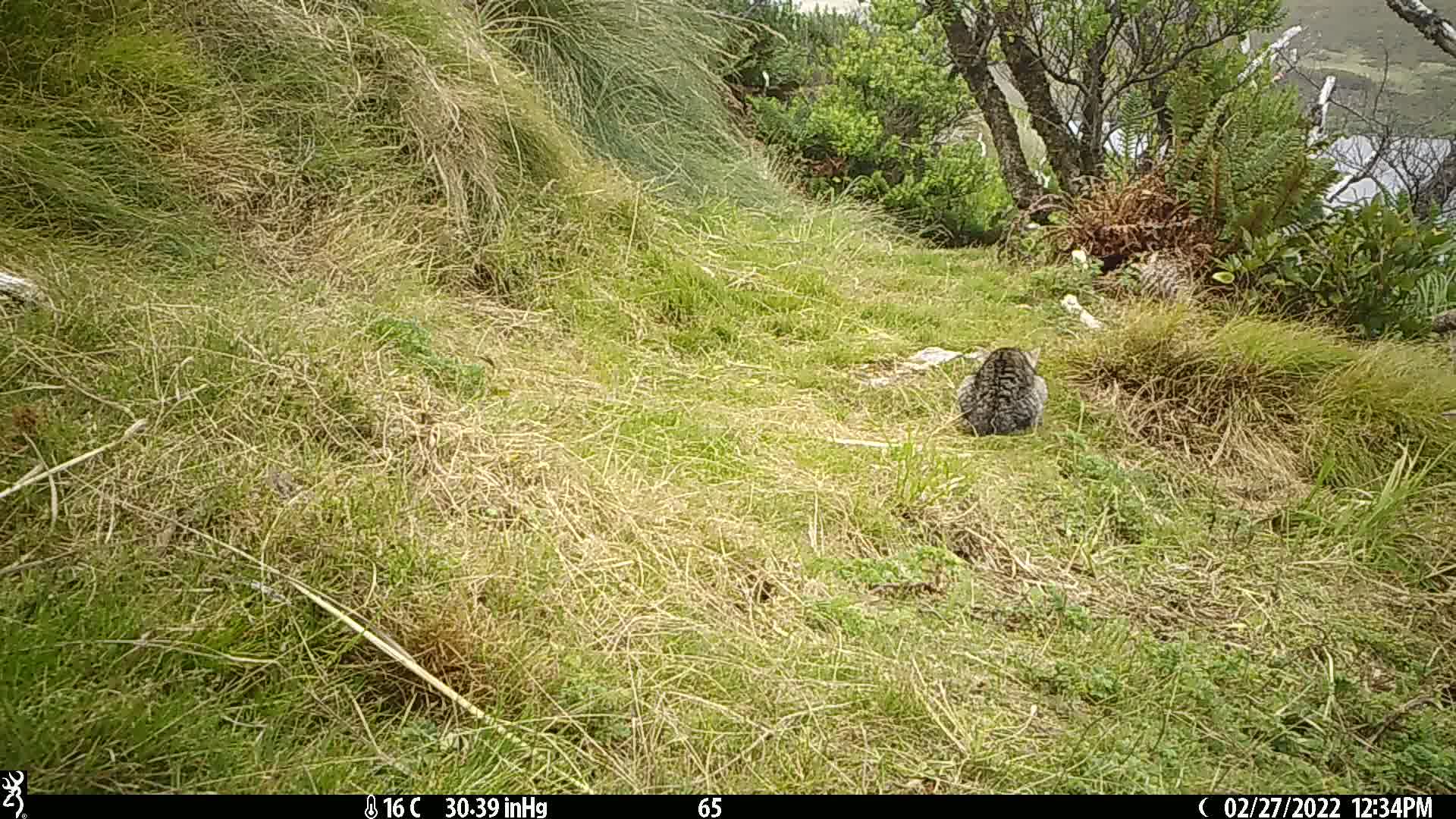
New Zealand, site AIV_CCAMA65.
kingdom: Animalia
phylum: Chordata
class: Mammalia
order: Carnivora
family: Felidae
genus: Felis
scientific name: Felis catus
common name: domestic cat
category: cat